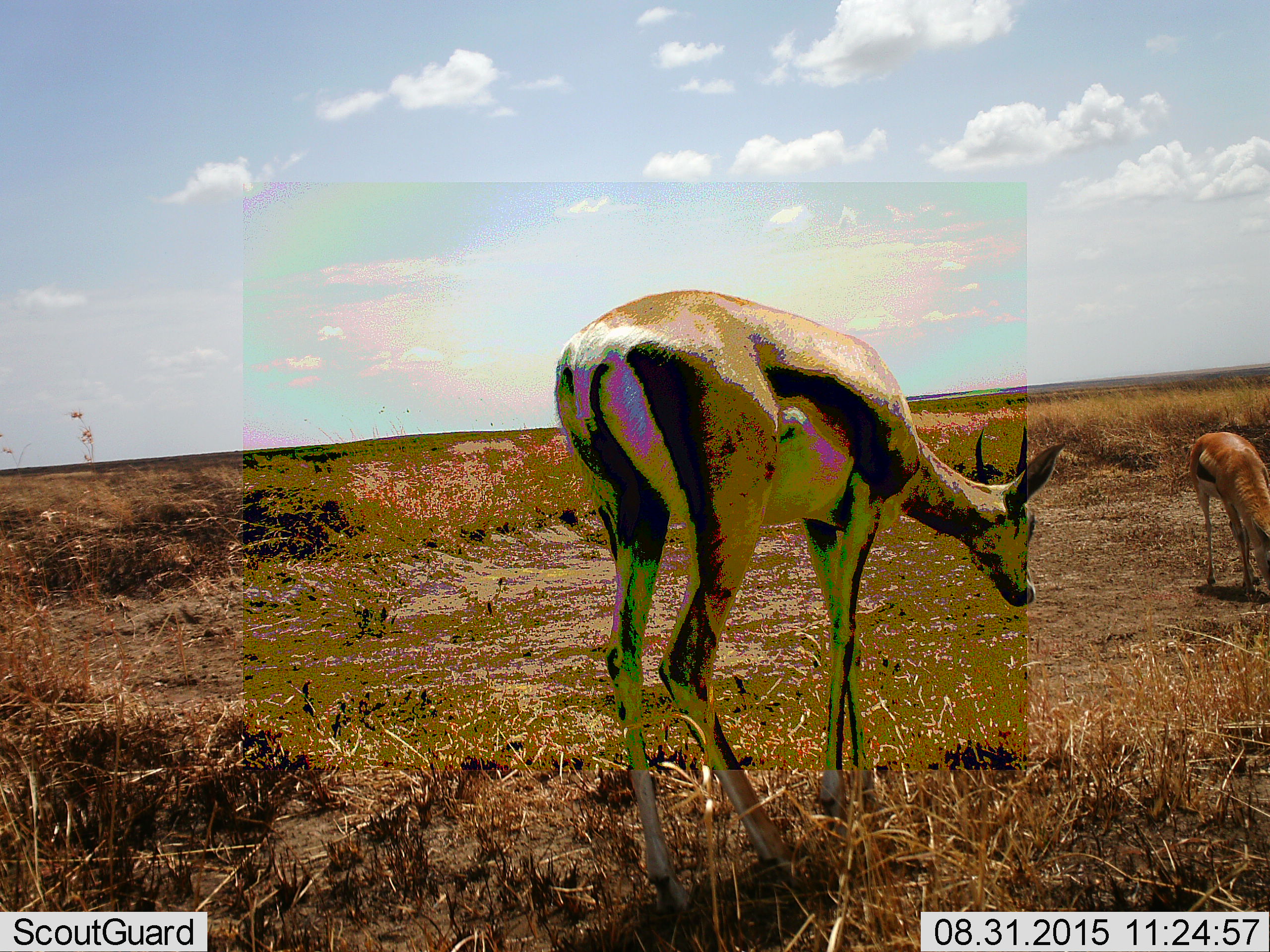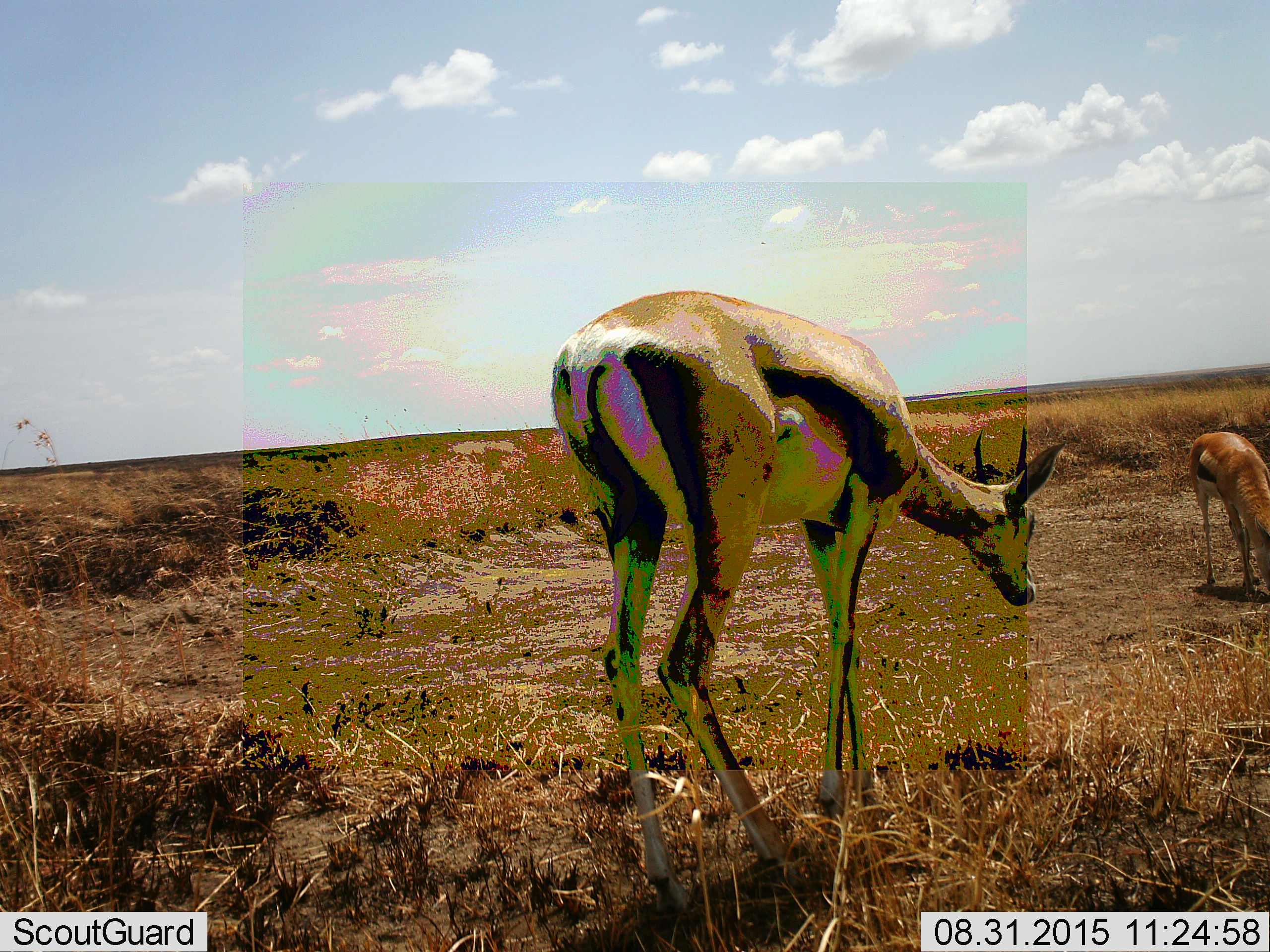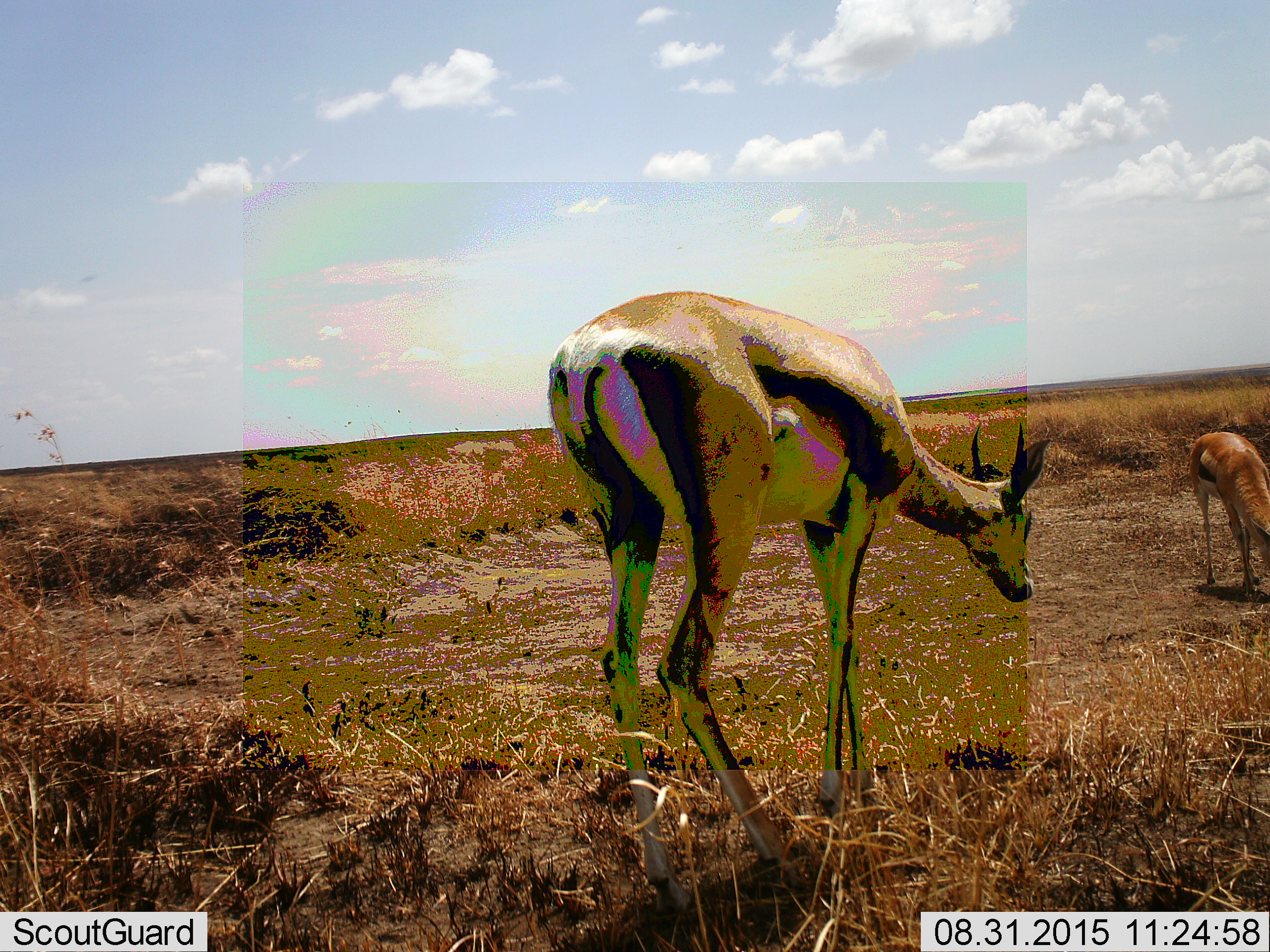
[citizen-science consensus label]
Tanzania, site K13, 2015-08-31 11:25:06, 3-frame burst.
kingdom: Animalia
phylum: Chordata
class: Mammalia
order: Artiodactyla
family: Bovidae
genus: Eudorcas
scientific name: Eudorcas thomsonii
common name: thomson's gazelle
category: gazellethomsons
Gazellethomsons (thomson's gazelle) (Eudorcas thomsonii), count 2. Behavior (volunteer vote fractions): standing 44%, resting 0%, moving 11%, interacting 0%. Young present (vote fraction): 11%. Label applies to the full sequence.